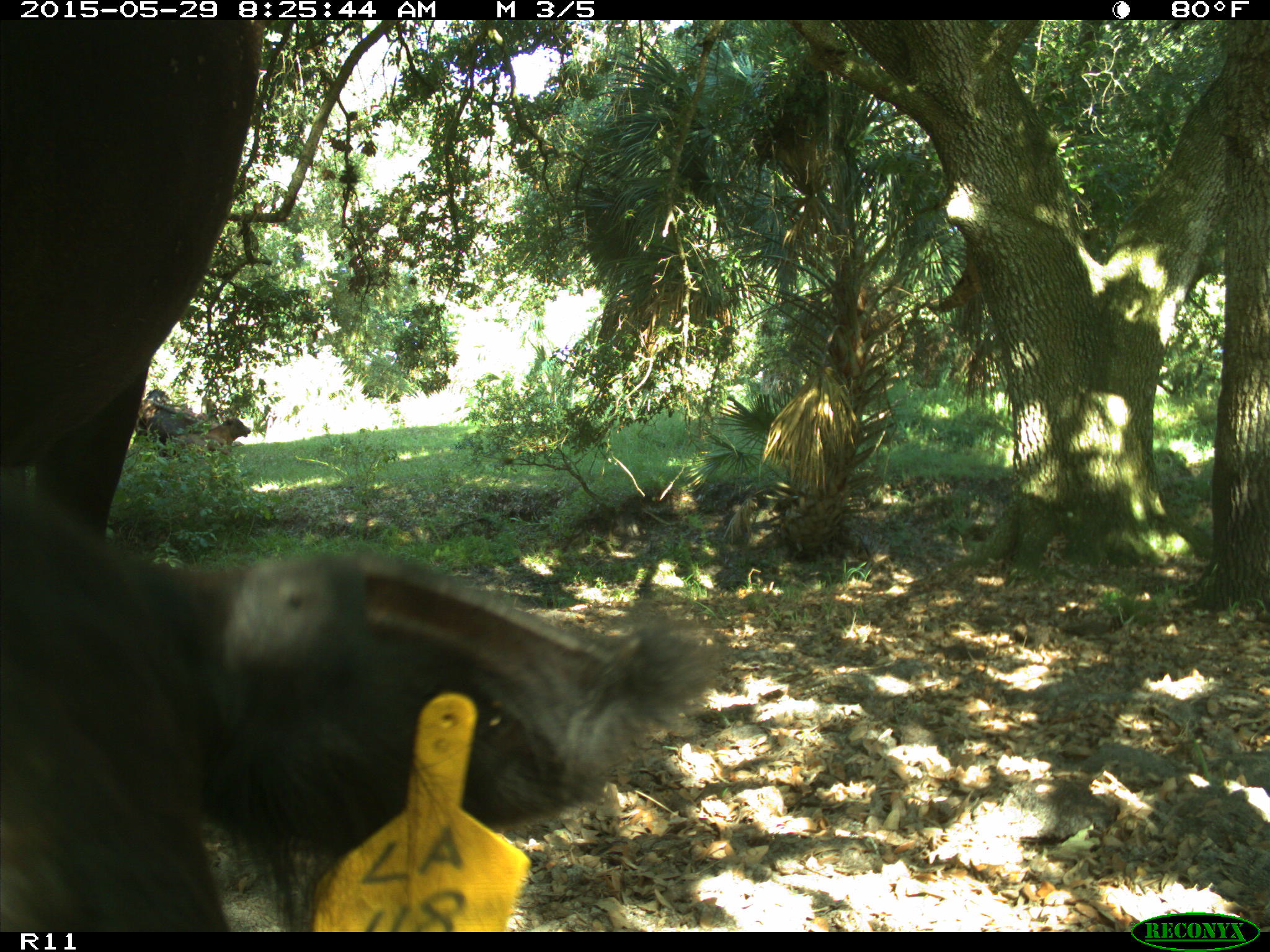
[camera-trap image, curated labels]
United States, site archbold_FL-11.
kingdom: Animalia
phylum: Chordata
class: Mammalia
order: Artiodactyla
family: Bovidae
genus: Bos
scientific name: Bos taurus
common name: domestic cow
Bos taurus (domestic cow).